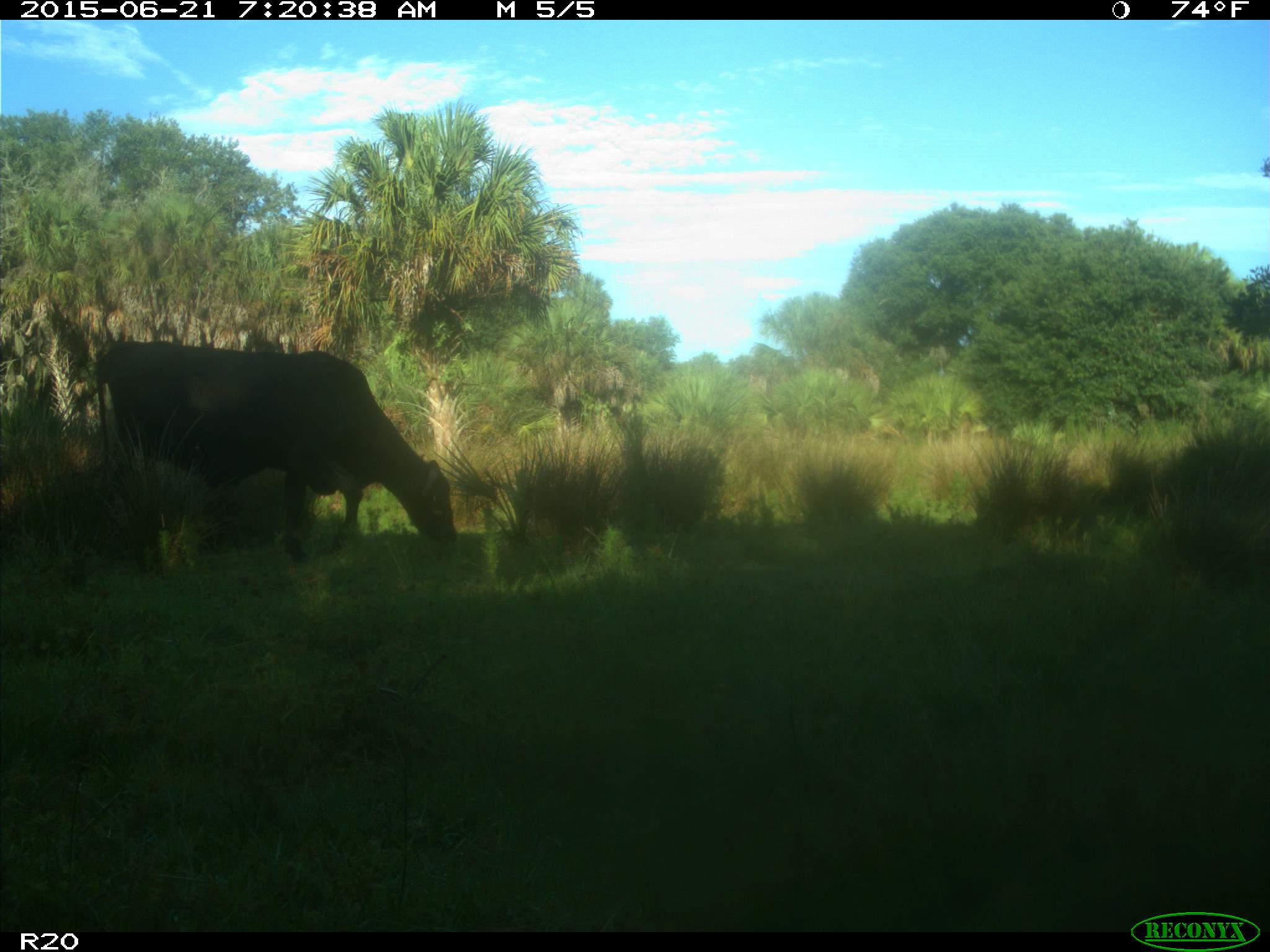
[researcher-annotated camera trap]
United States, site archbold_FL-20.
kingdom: Animalia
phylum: Chordata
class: Mammalia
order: Artiodactyla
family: Bovidae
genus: Bos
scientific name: Bos taurus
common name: domestic cow